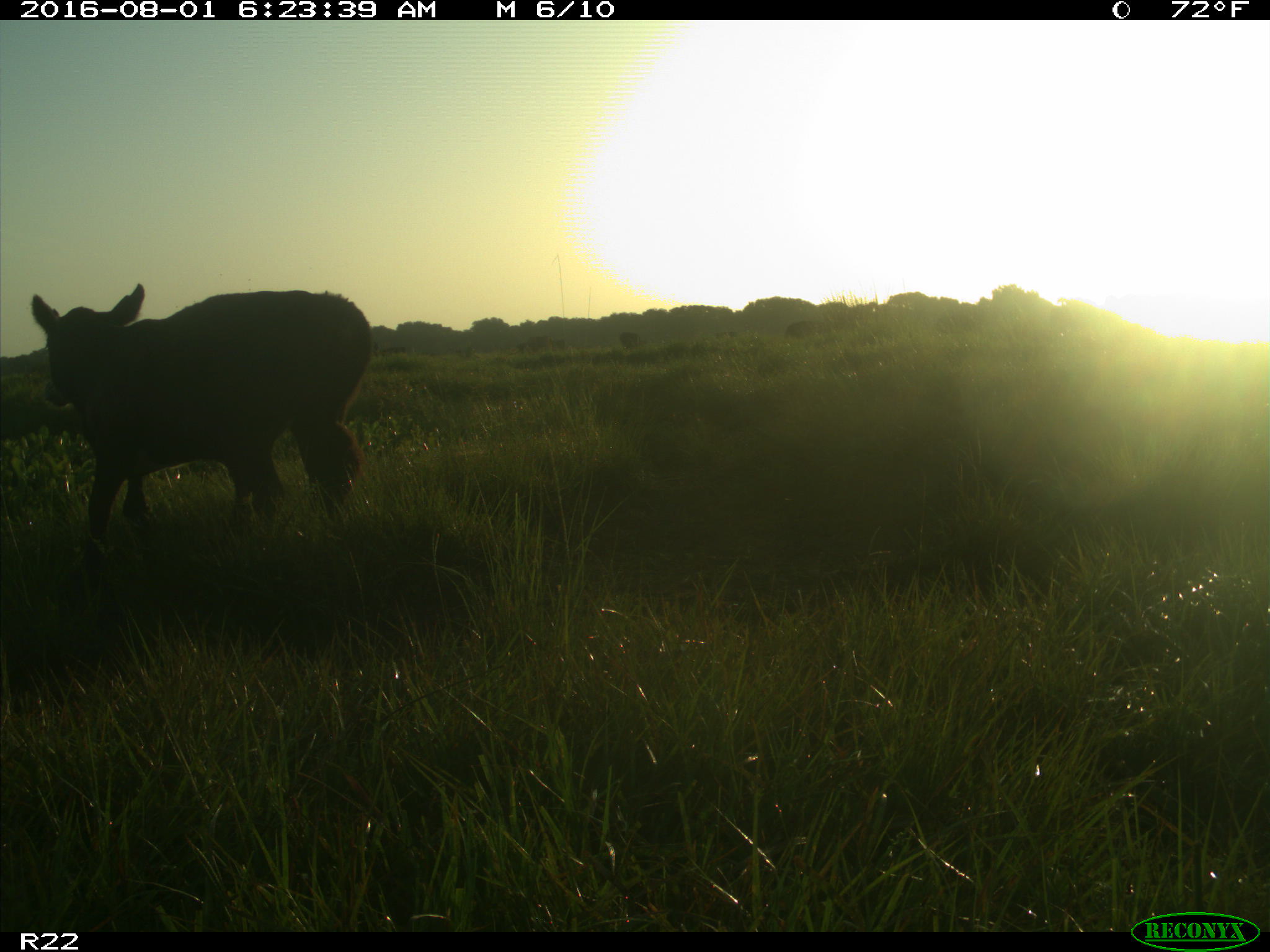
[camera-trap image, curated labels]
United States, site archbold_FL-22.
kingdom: Animalia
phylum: Chordata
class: Mammalia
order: Artiodactyla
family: Bovidae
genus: Bos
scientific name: Bos taurus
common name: domestic cow